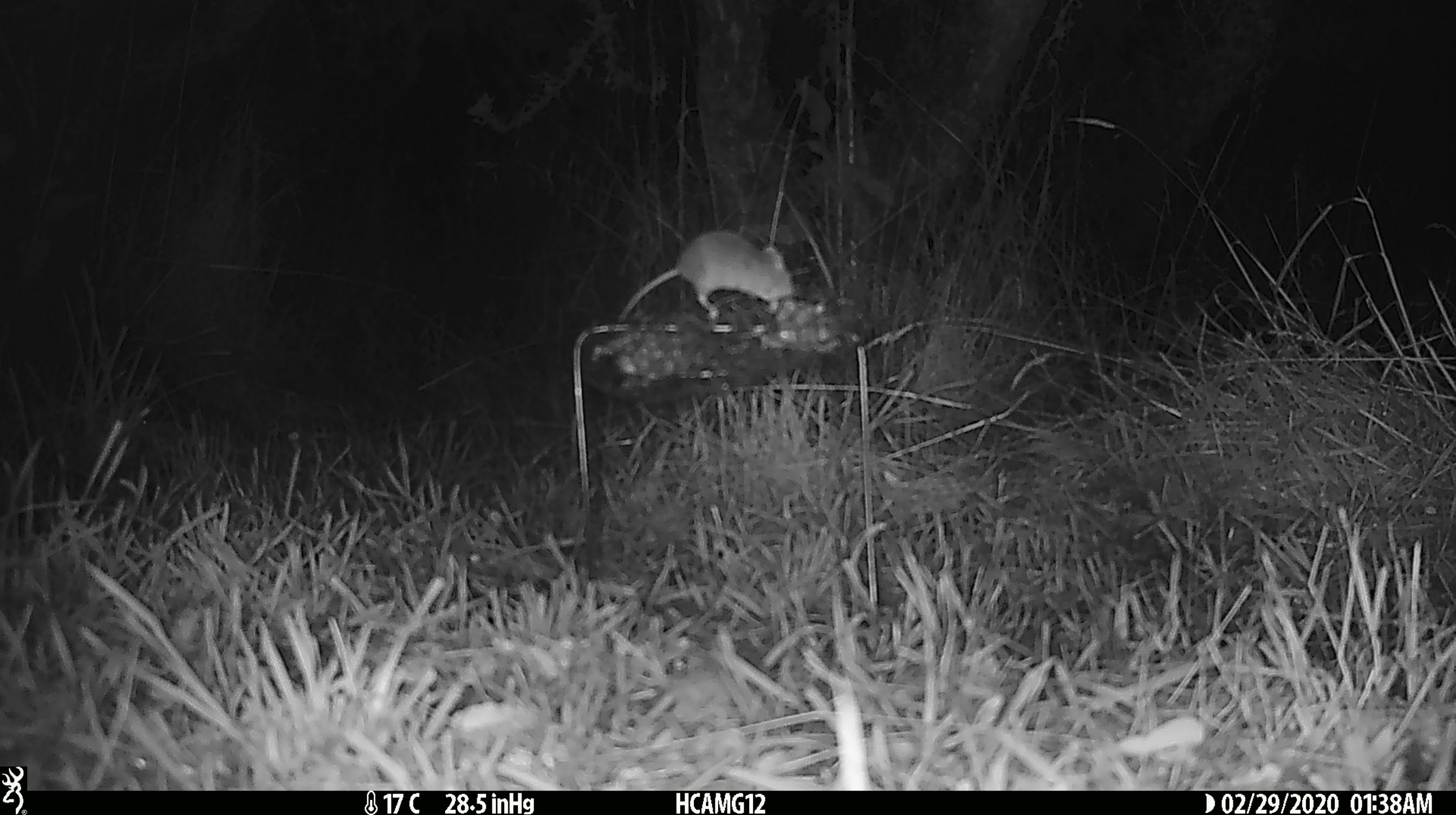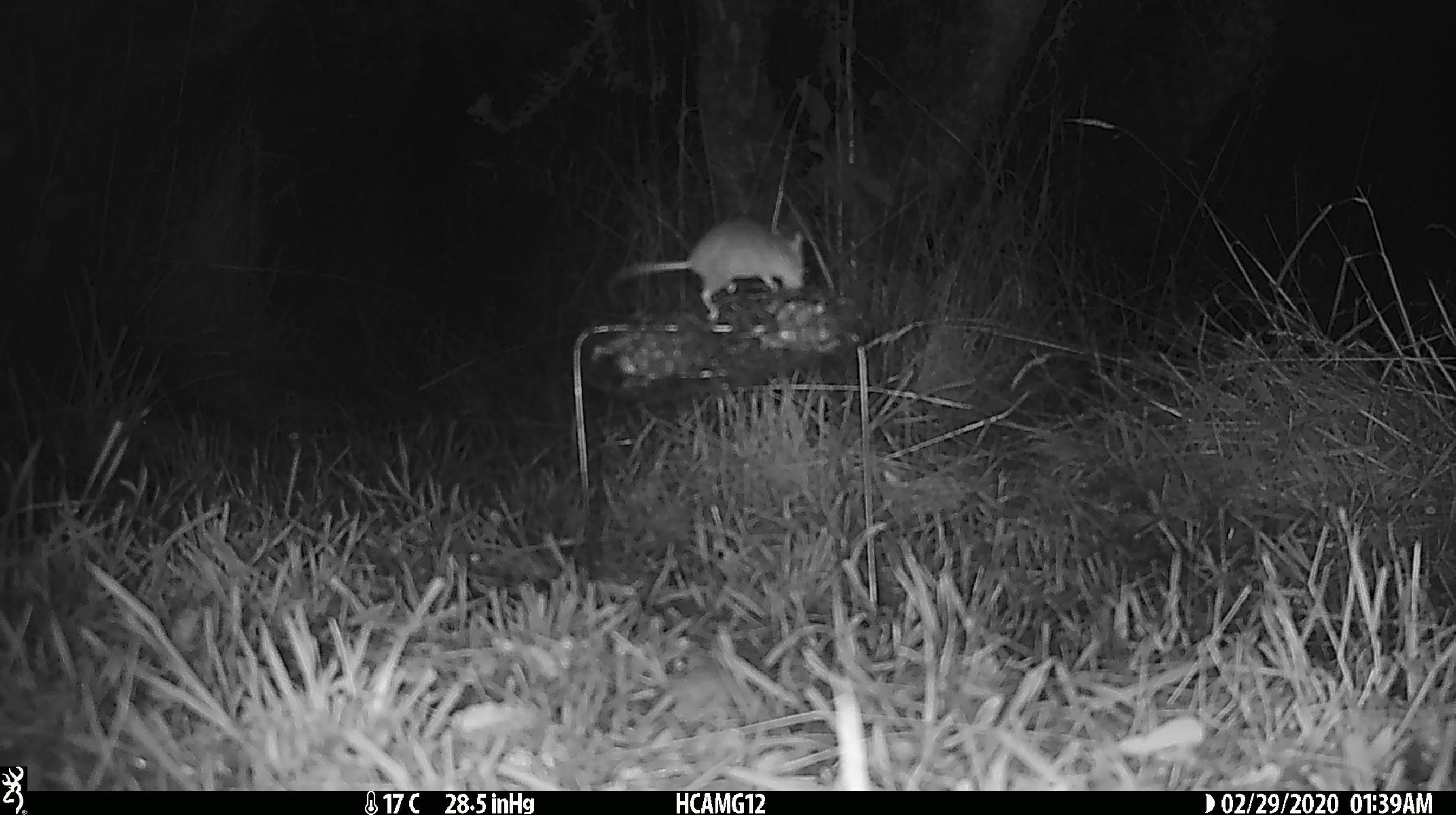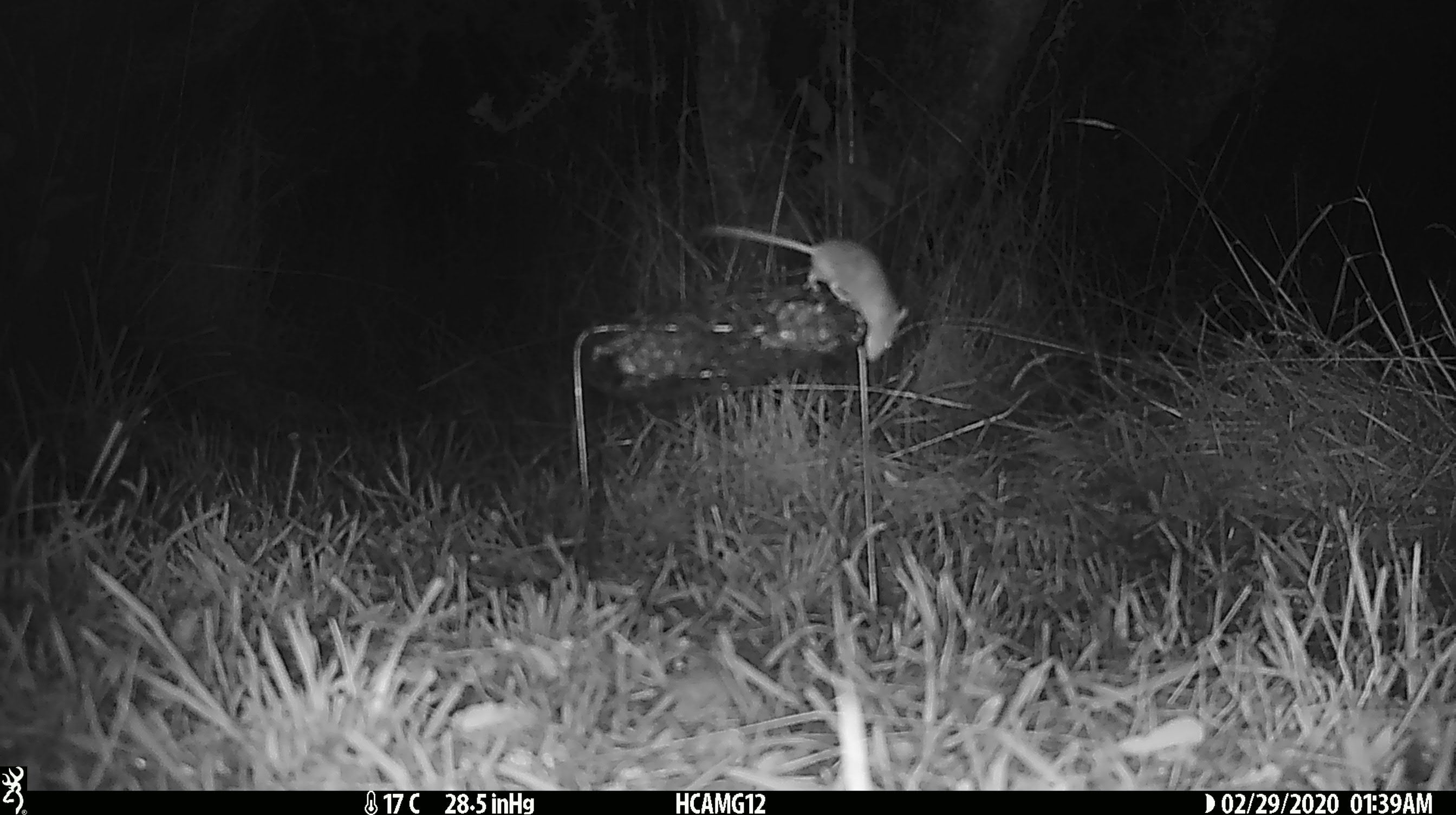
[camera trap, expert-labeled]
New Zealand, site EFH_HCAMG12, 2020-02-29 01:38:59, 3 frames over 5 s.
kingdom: Animalia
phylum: Chordata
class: Mammalia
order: Rodentia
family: Muridae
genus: Mus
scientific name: Mus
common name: mouse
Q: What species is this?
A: Mouse (Mus).